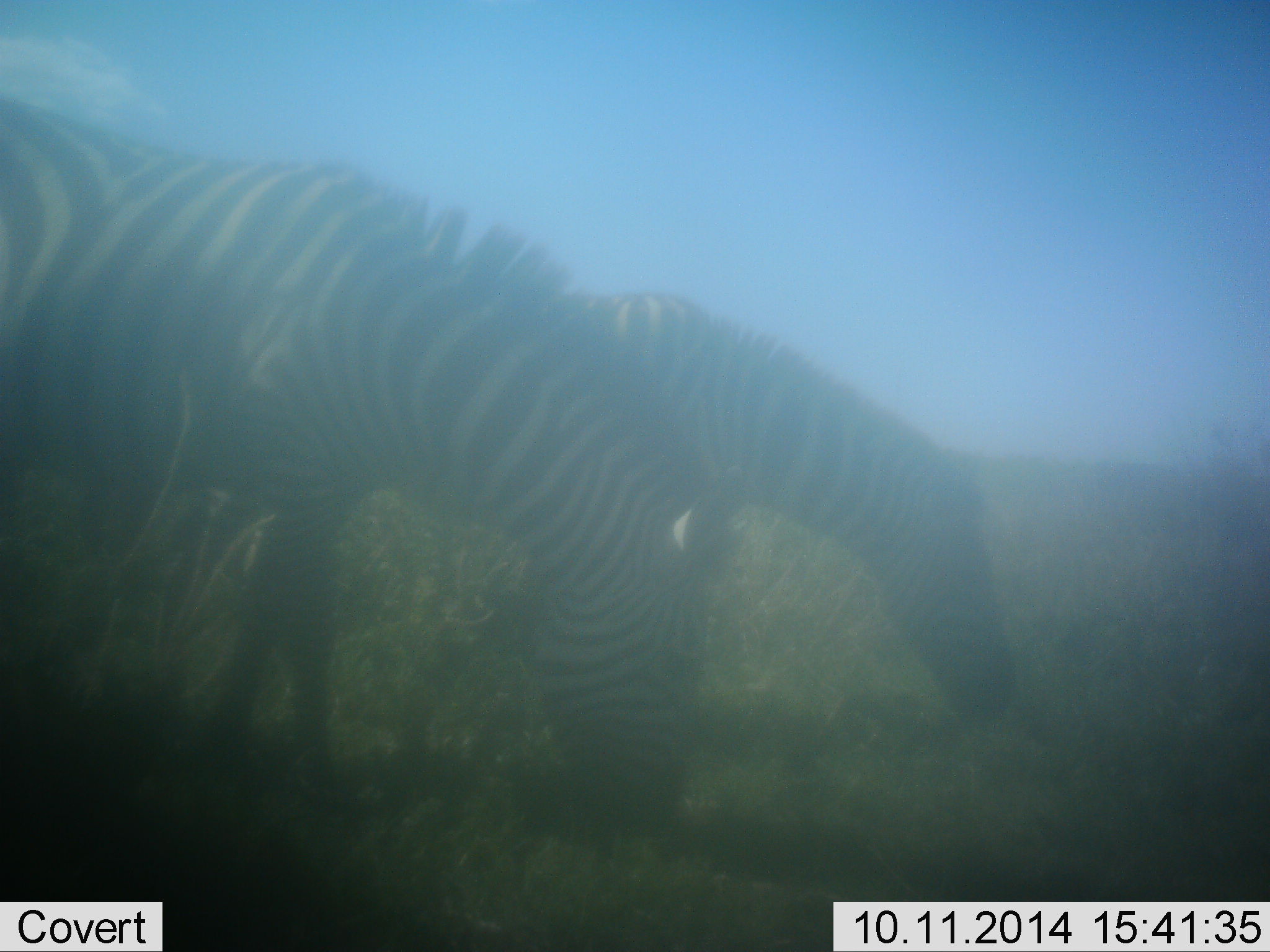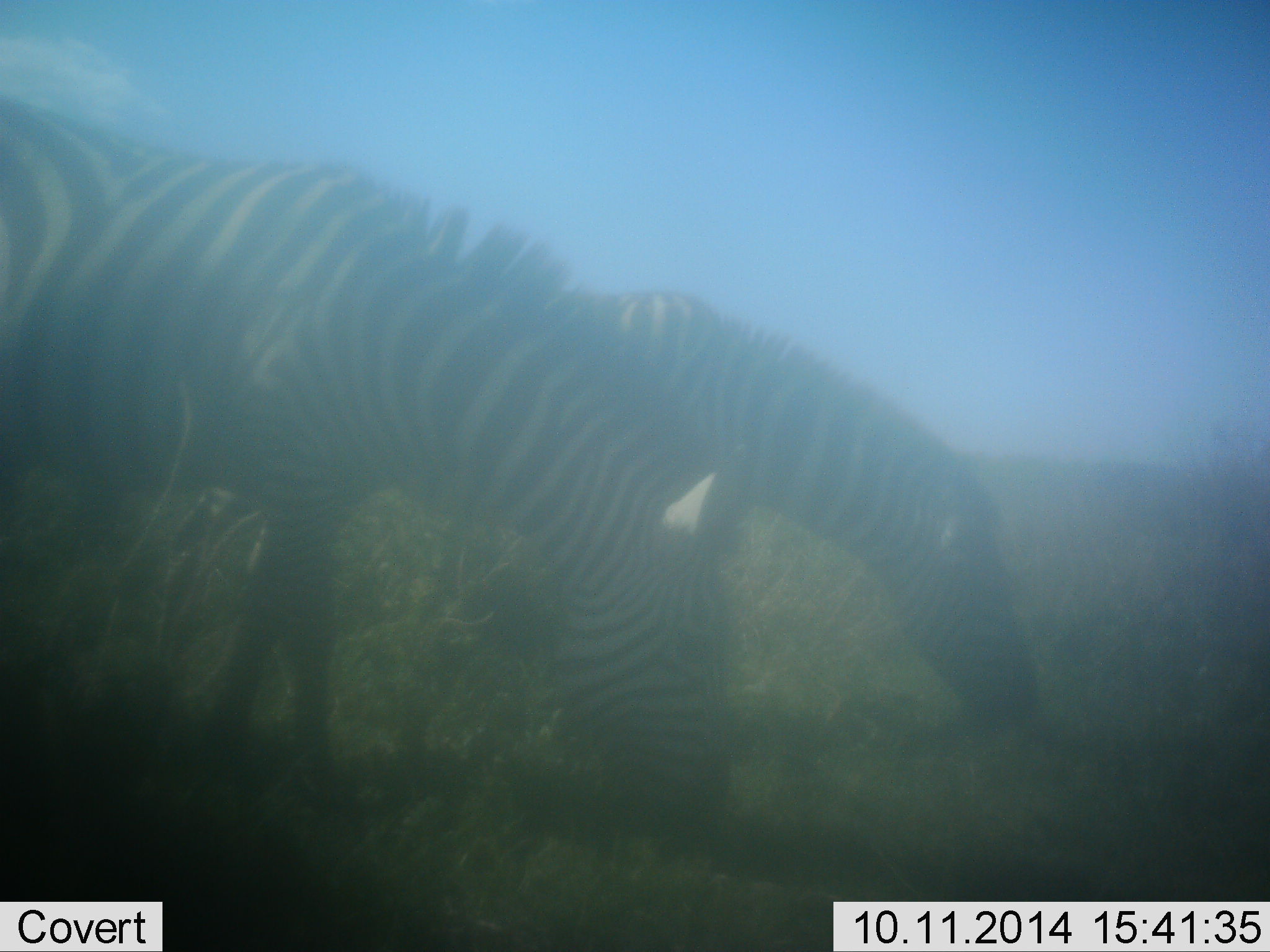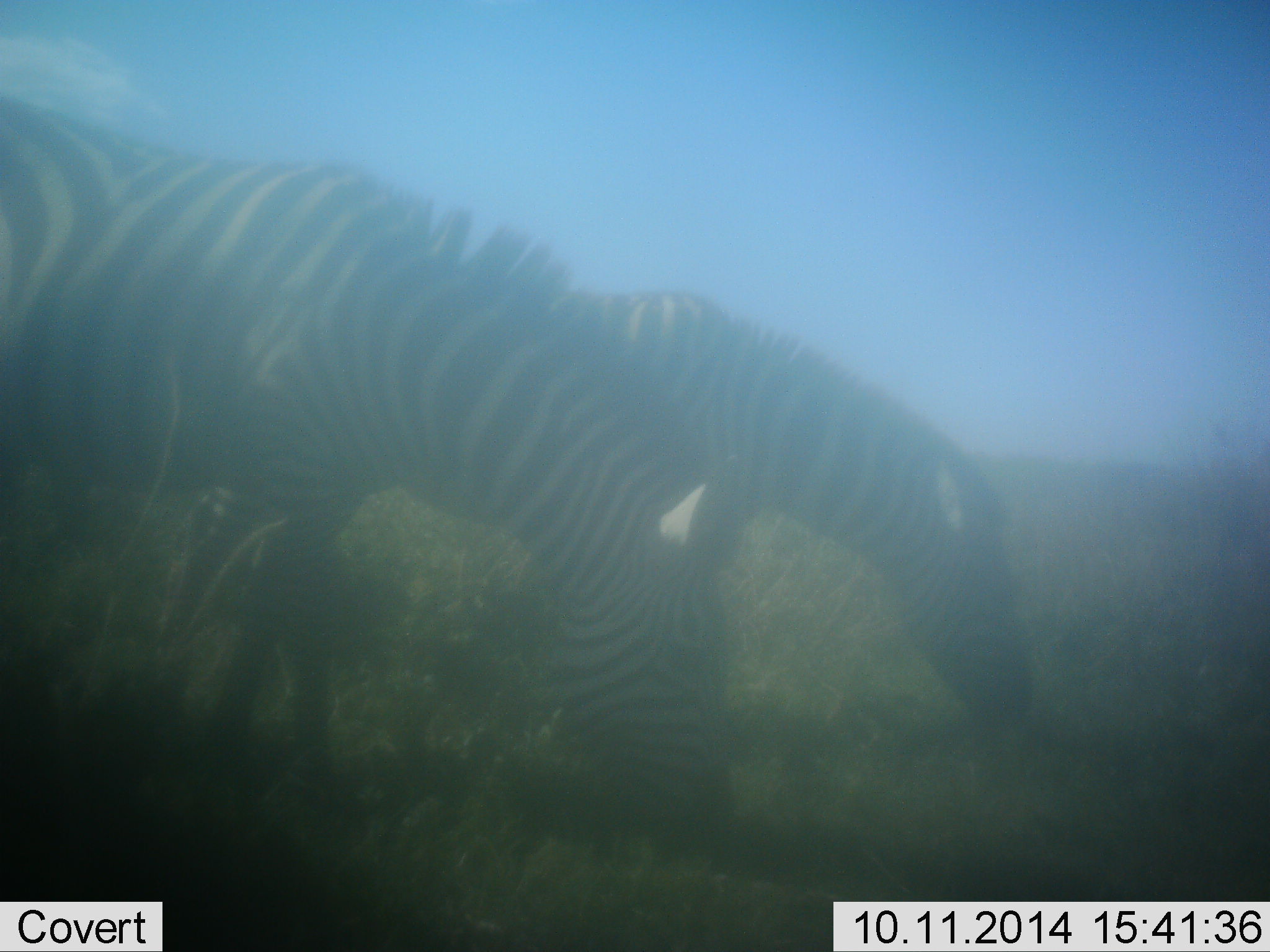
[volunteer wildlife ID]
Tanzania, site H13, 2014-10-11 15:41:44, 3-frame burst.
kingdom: Animalia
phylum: Chordata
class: Mammalia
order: Perissodactyla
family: Equidae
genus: Equus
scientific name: Equus quagga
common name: plains zebra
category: zebra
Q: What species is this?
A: Zebra (plains zebra) (Equus quagga).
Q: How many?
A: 2.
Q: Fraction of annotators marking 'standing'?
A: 30%.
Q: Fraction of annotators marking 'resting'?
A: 0%.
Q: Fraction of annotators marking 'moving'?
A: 0%.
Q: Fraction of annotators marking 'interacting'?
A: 0%.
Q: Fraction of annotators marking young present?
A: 0%.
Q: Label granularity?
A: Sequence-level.